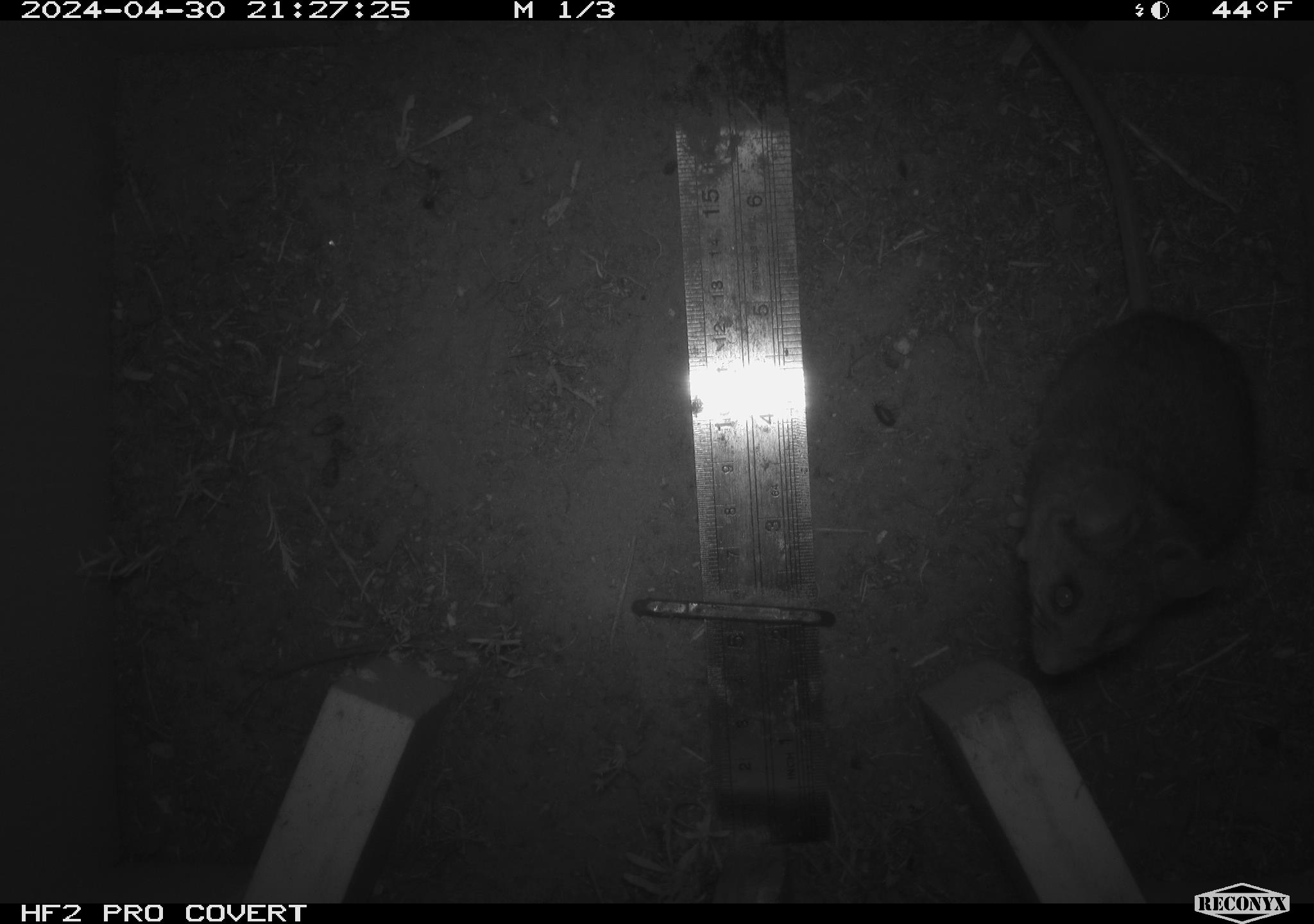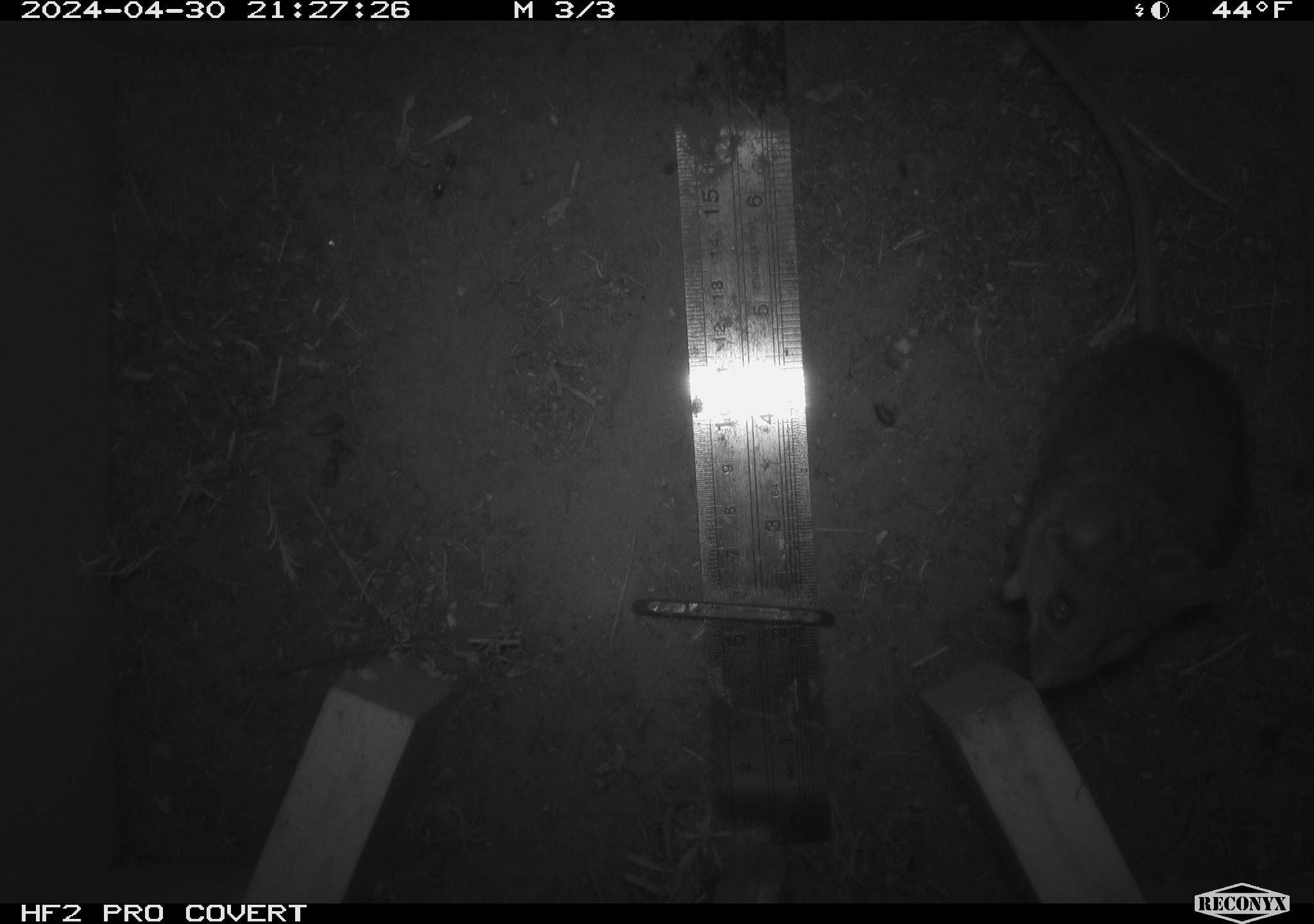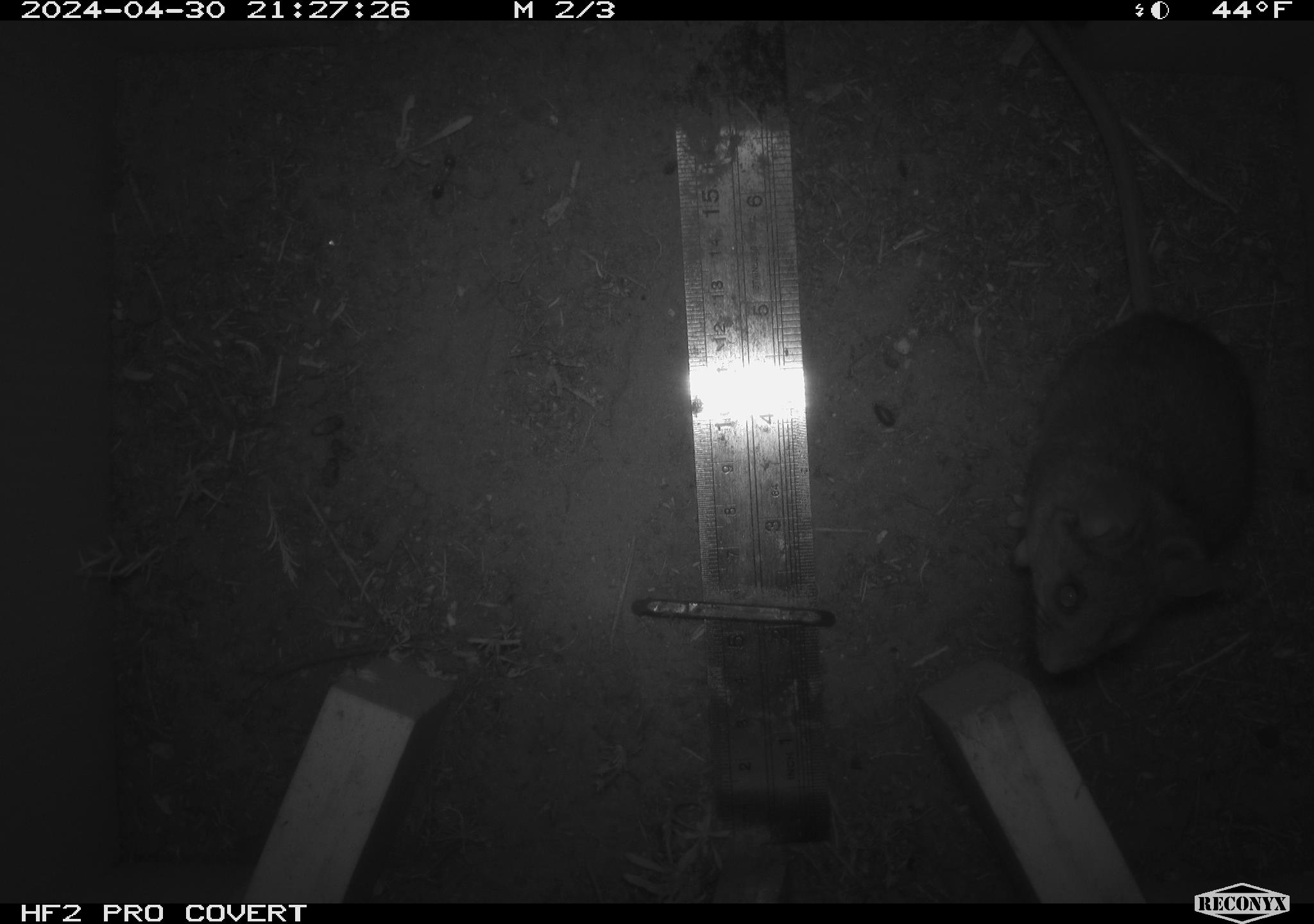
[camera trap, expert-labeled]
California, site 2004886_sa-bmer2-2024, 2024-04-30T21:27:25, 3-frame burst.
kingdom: Animalia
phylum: Chordata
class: Mammalia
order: Rodentia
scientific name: Rodentia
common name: woodrat or rat or mouse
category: woodrat or rat or mouse species